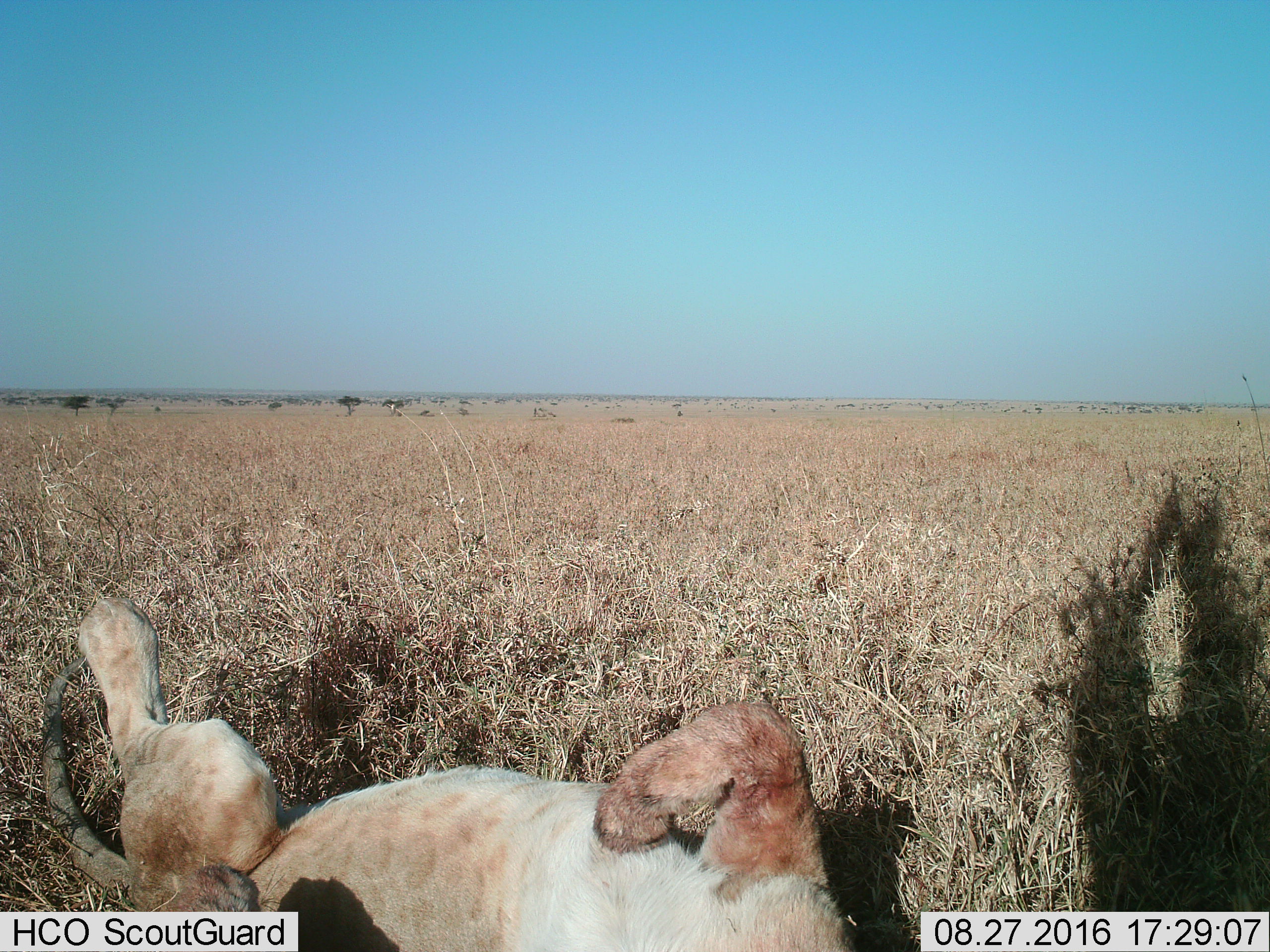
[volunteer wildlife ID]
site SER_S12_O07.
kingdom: Animalia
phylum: Chordata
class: Mammalia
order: Carnivora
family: Felidae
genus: Panthera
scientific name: Panthera leo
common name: lion female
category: lionfemale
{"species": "lionfemale (lion female) (Panthera leo)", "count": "1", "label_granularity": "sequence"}